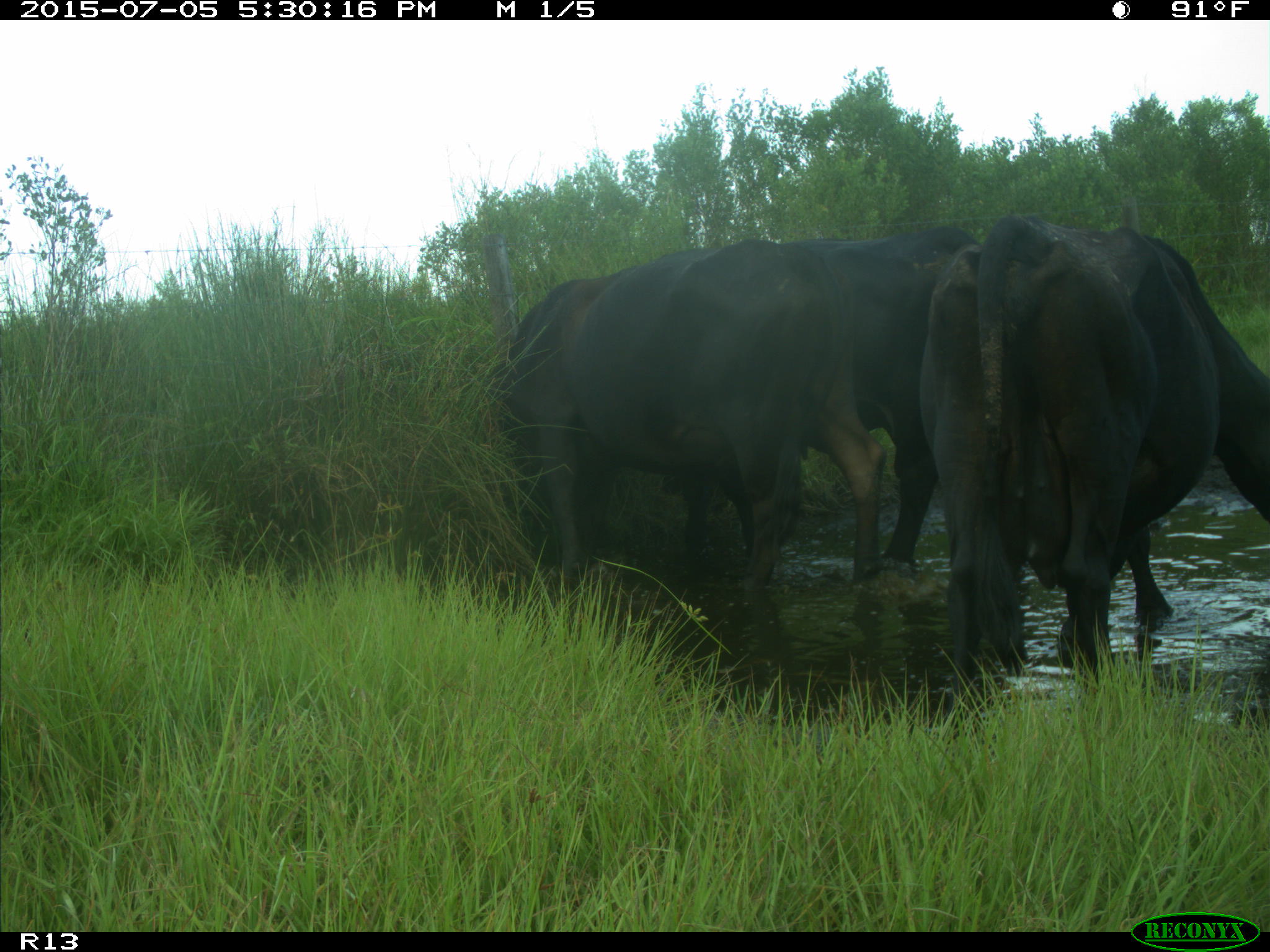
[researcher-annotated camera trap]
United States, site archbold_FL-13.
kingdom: Animalia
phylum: Chordata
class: Mammalia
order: Artiodactyla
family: Bovidae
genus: Bos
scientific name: Bos taurus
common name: domestic cow